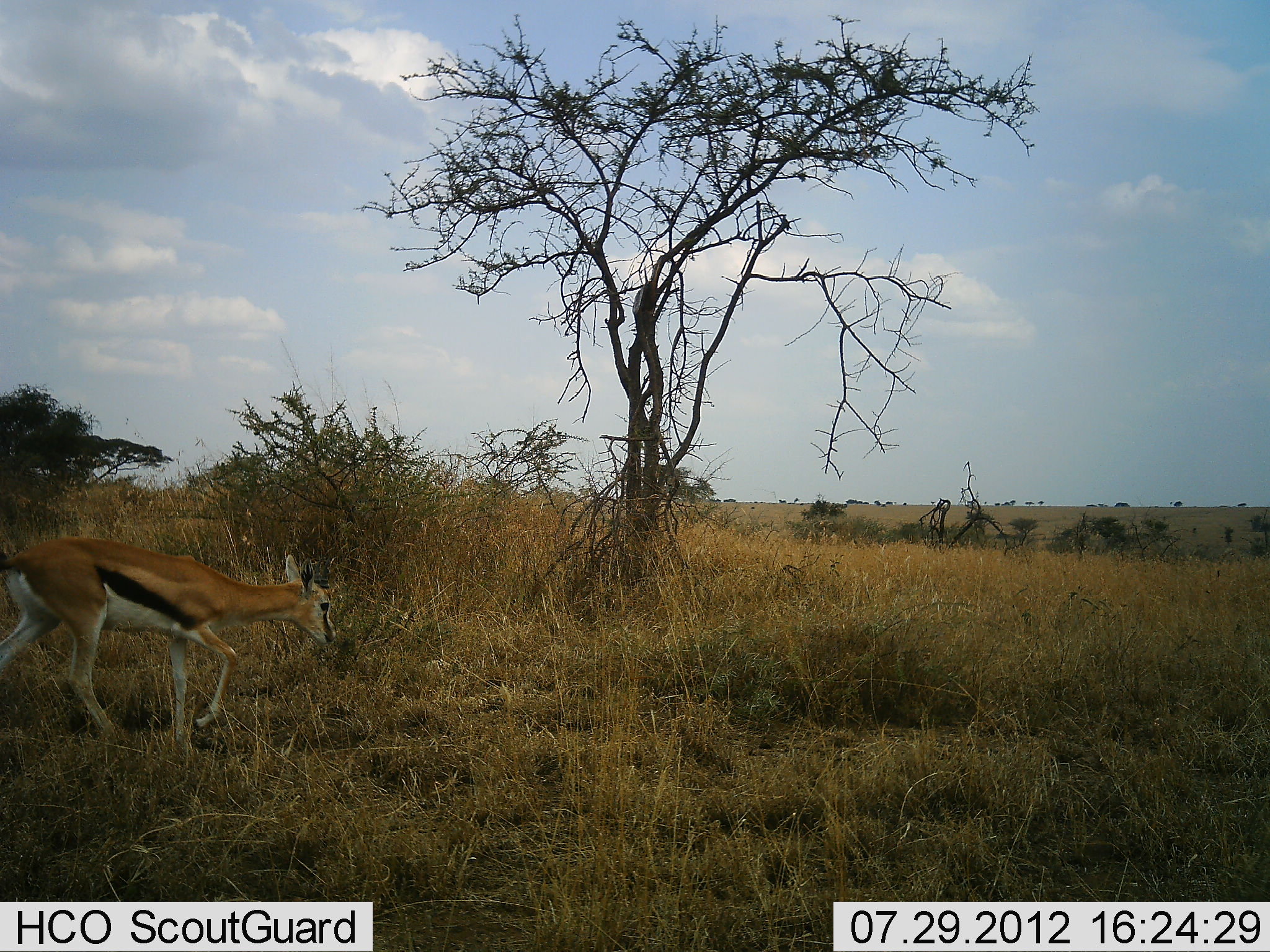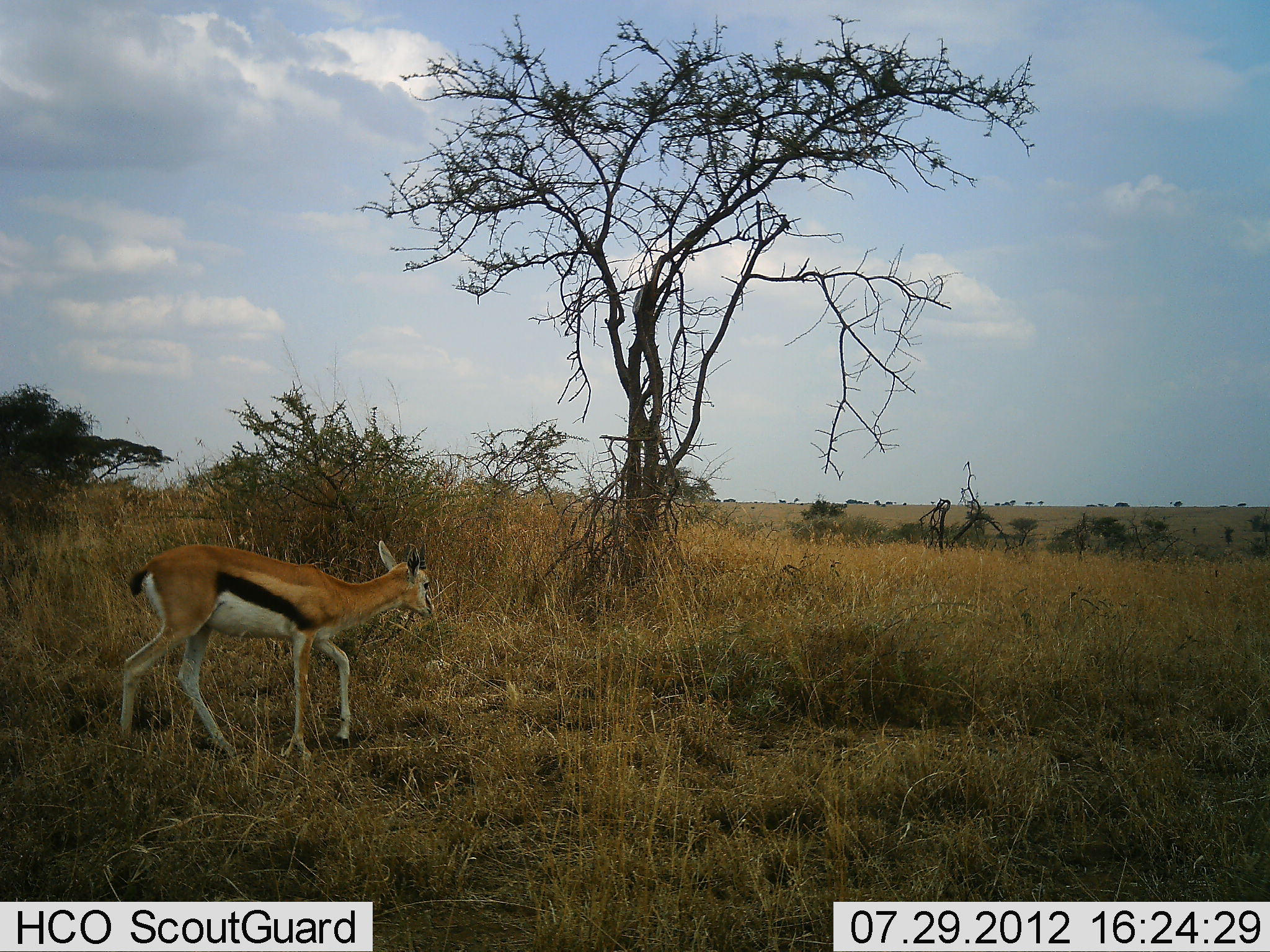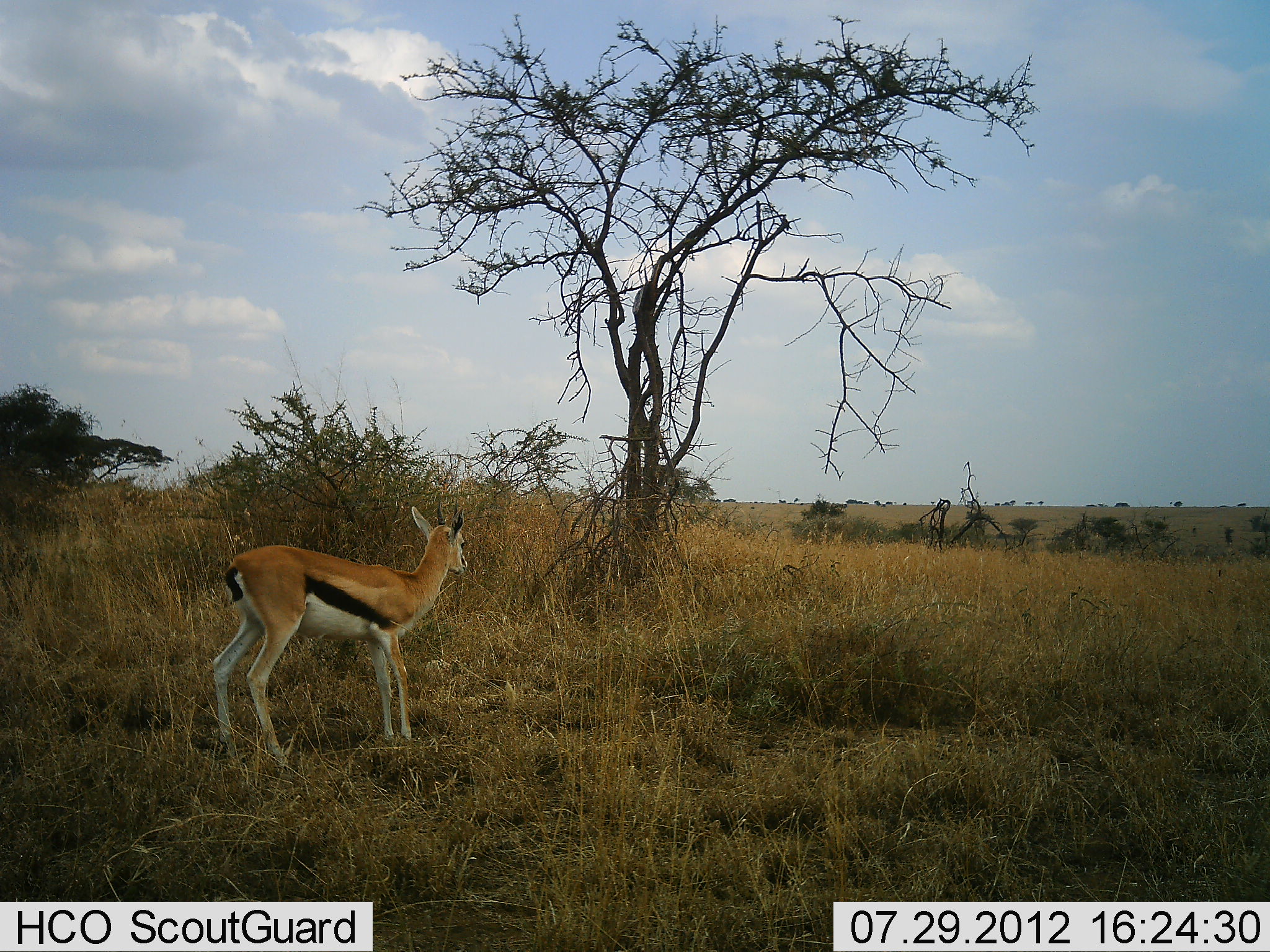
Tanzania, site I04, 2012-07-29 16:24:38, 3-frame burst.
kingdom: Animalia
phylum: Chordata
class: Mammalia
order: Artiodactyla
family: Bovidae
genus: Eudorcas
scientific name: Eudorcas thomsonii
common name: thomson's gazelle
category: gazellethomsons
Gazellethomsons (thomson's gazelle) (Eudorcas thomsonii), count 1. Behavior (volunteer vote fractions): standing 0%, resting 0%, moving 100%, interacting 0%. Young present (vote fraction): 10%. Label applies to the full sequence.